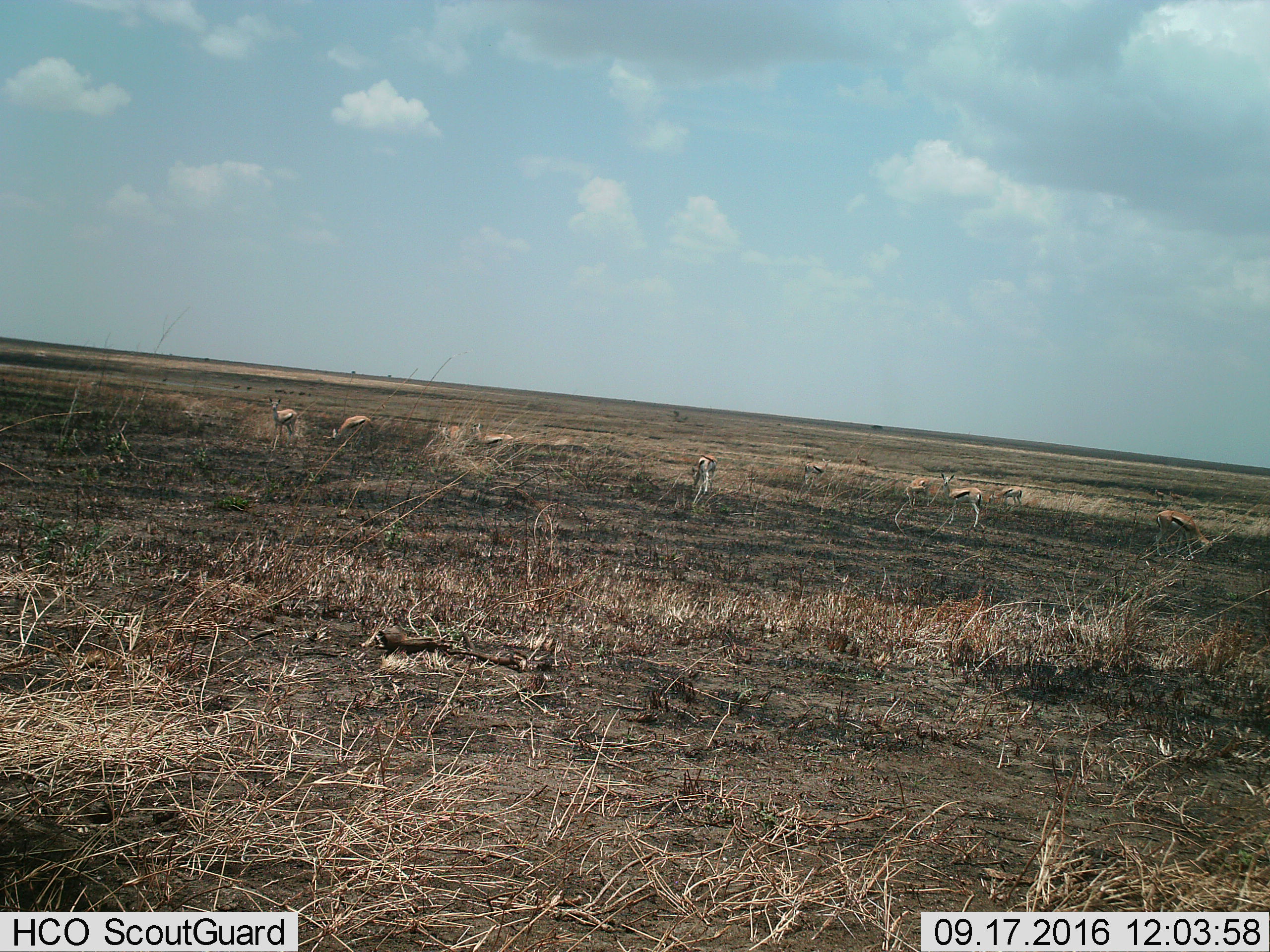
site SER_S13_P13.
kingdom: Animalia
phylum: Chordata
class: Mammalia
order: Artiodactyla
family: Bovidae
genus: Eudorcas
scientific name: Eudorcas thomsonii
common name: thomson's gazelle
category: gazellethomsons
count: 10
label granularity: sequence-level